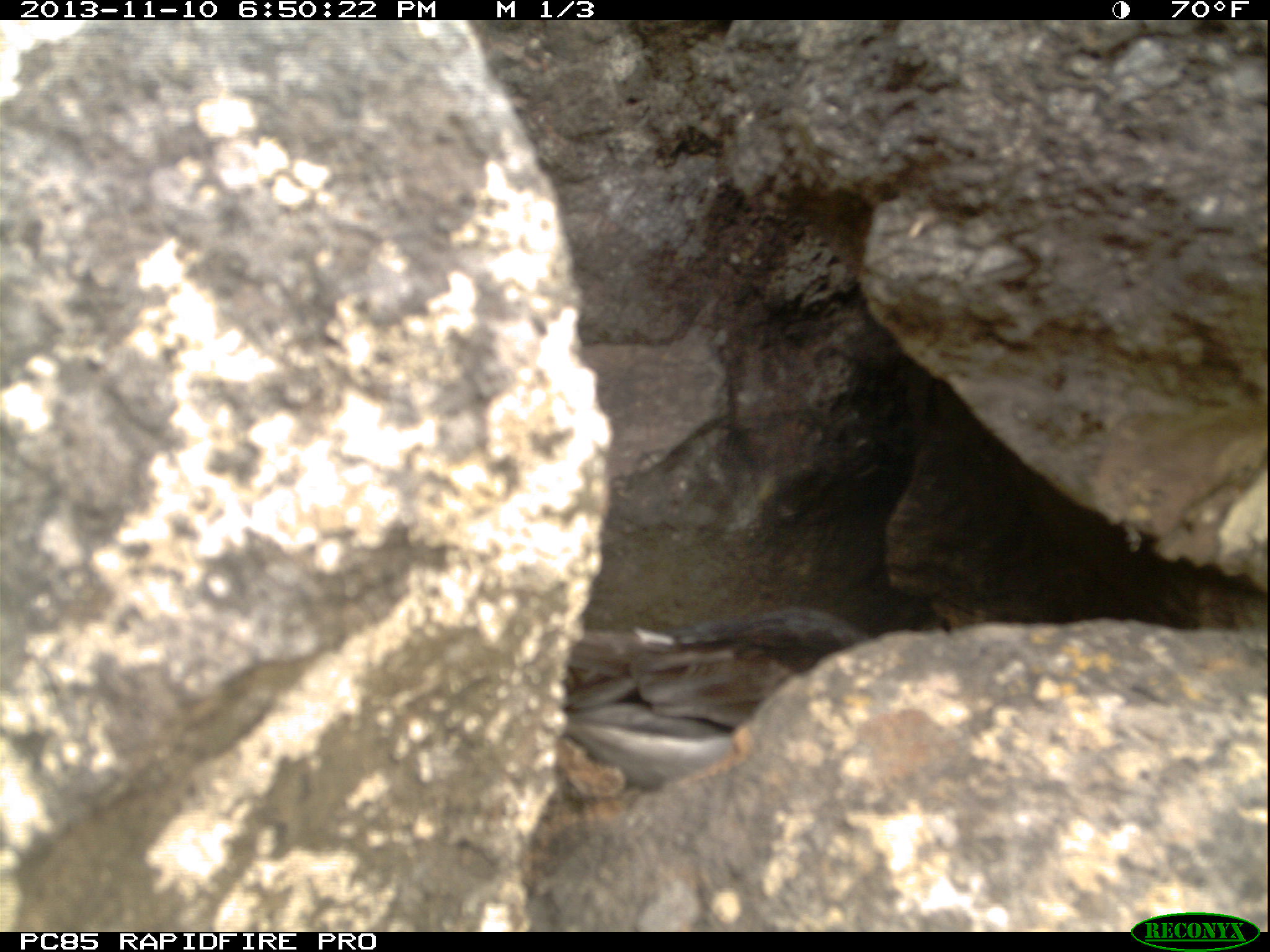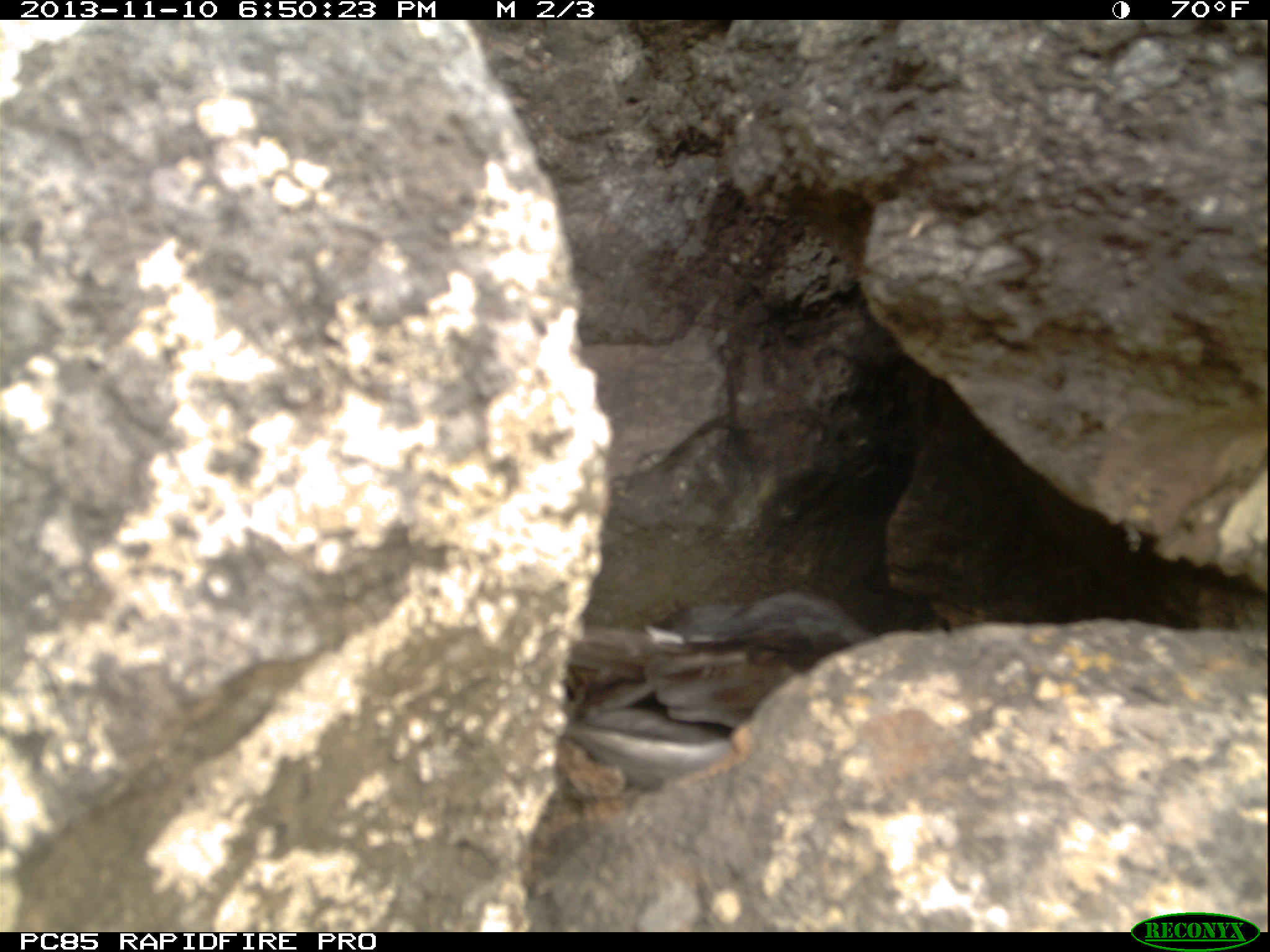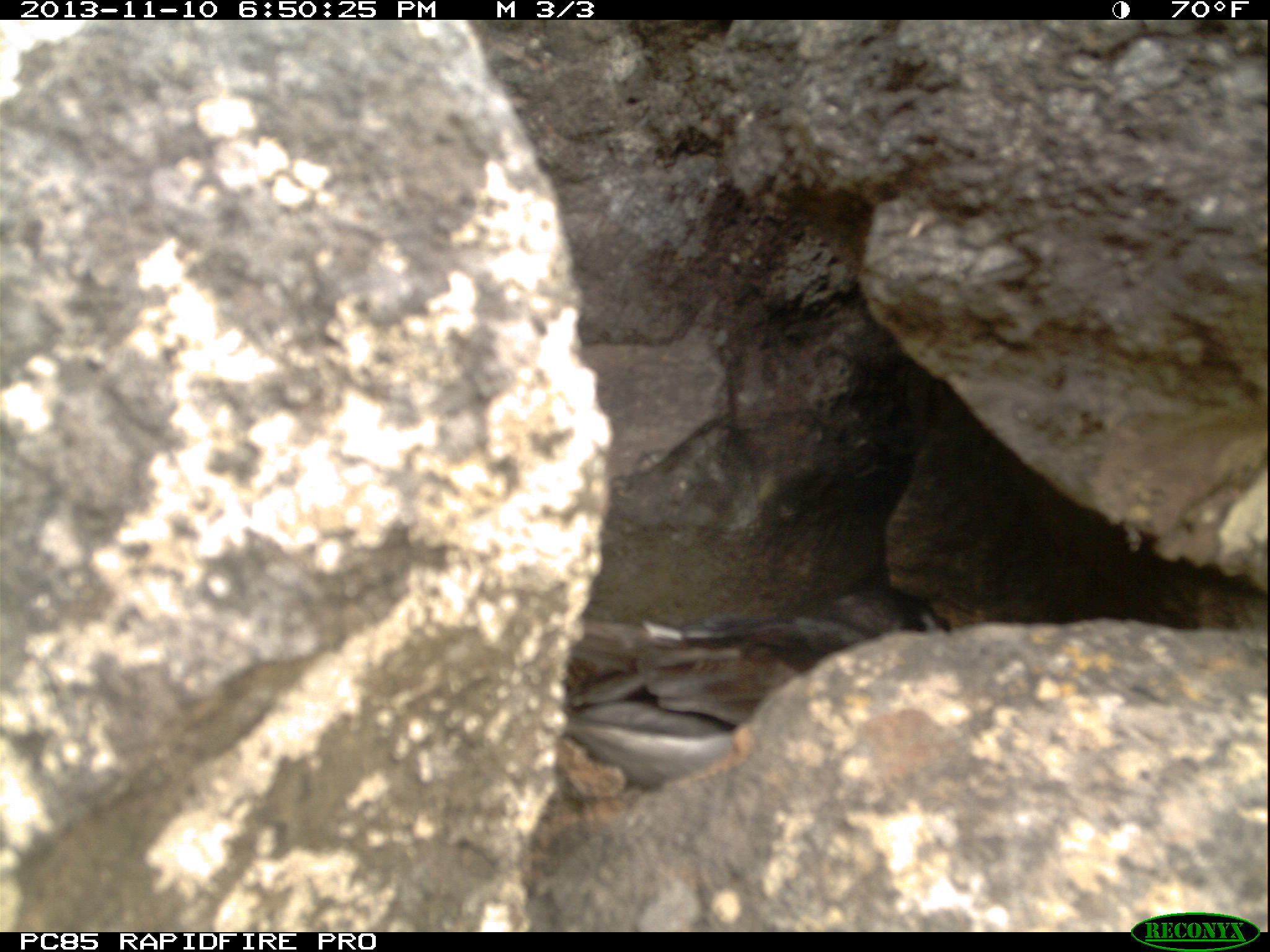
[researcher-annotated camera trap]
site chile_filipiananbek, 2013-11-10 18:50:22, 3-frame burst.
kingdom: Animalia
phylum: Chordata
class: Aves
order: Procellariiformes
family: Procellariidae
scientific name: Procellariidae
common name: petrel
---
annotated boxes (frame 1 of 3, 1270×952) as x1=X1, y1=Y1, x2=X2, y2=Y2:
petrel: x1=548, y1=599, x2=899, y2=798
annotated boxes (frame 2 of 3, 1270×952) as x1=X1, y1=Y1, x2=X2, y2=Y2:
petrel: x1=551, y1=586, x2=886, y2=805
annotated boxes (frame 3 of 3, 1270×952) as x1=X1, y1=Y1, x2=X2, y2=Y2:
petrel: x1=530, y1=596, x2=928, y2=795